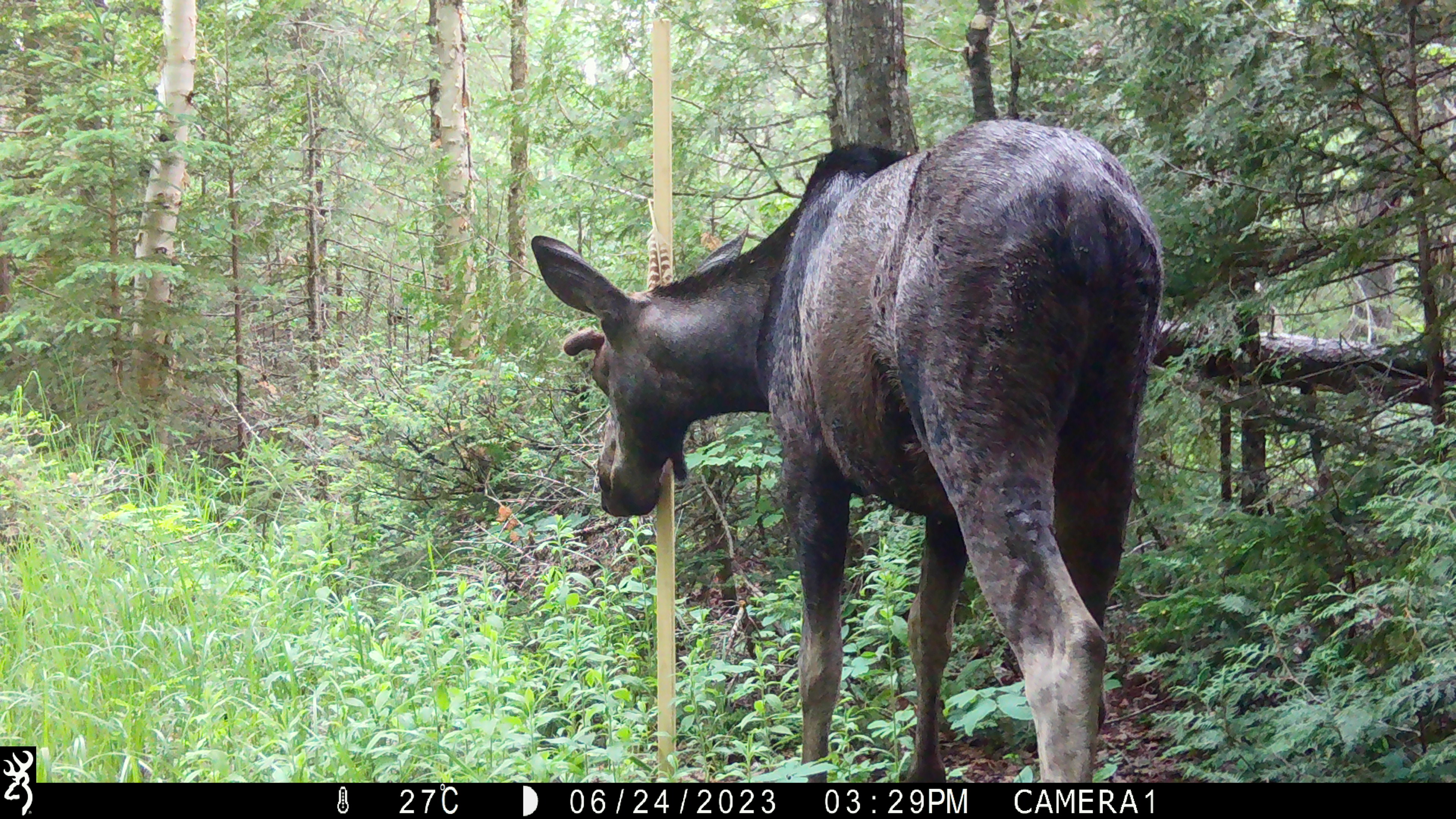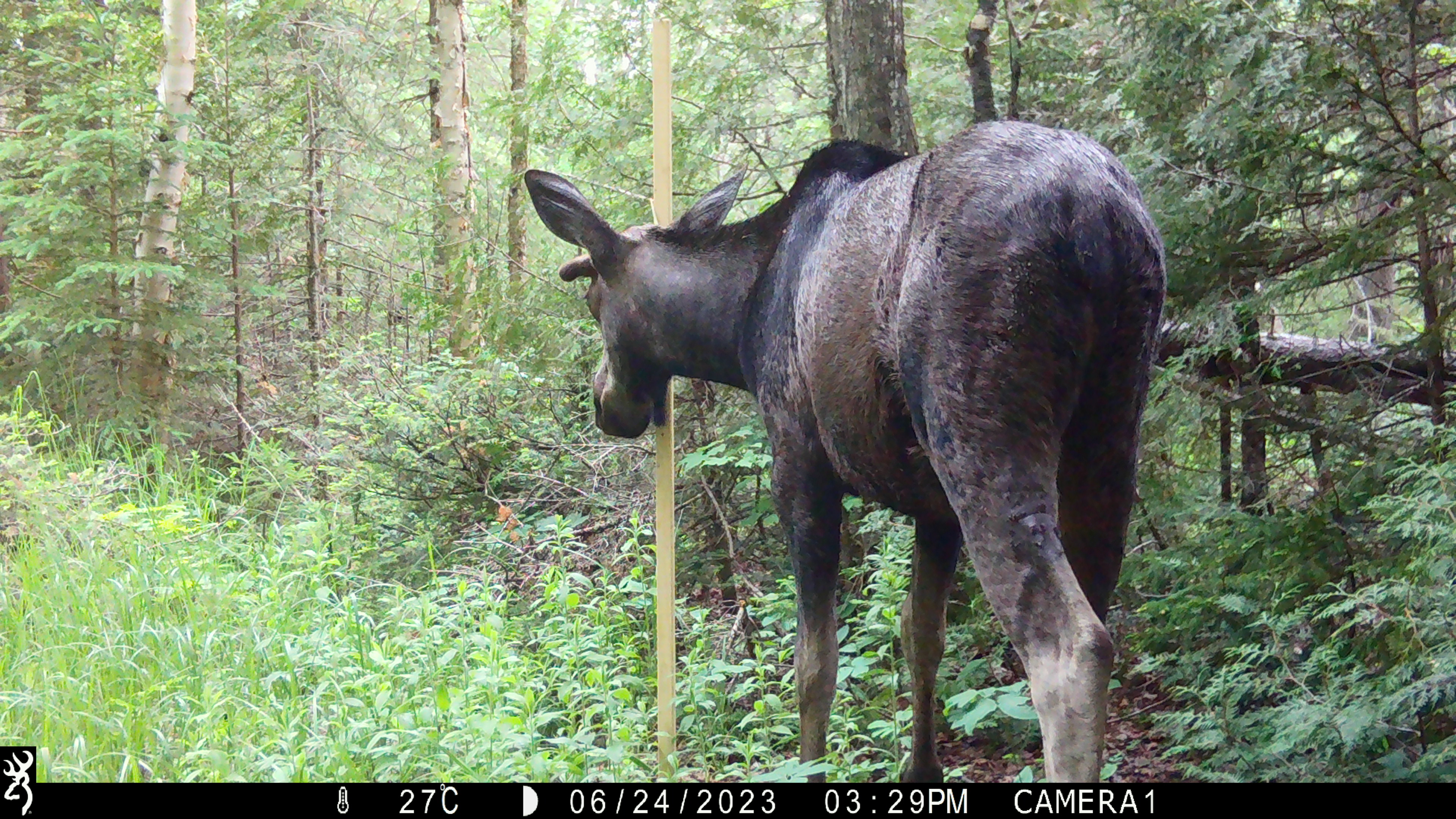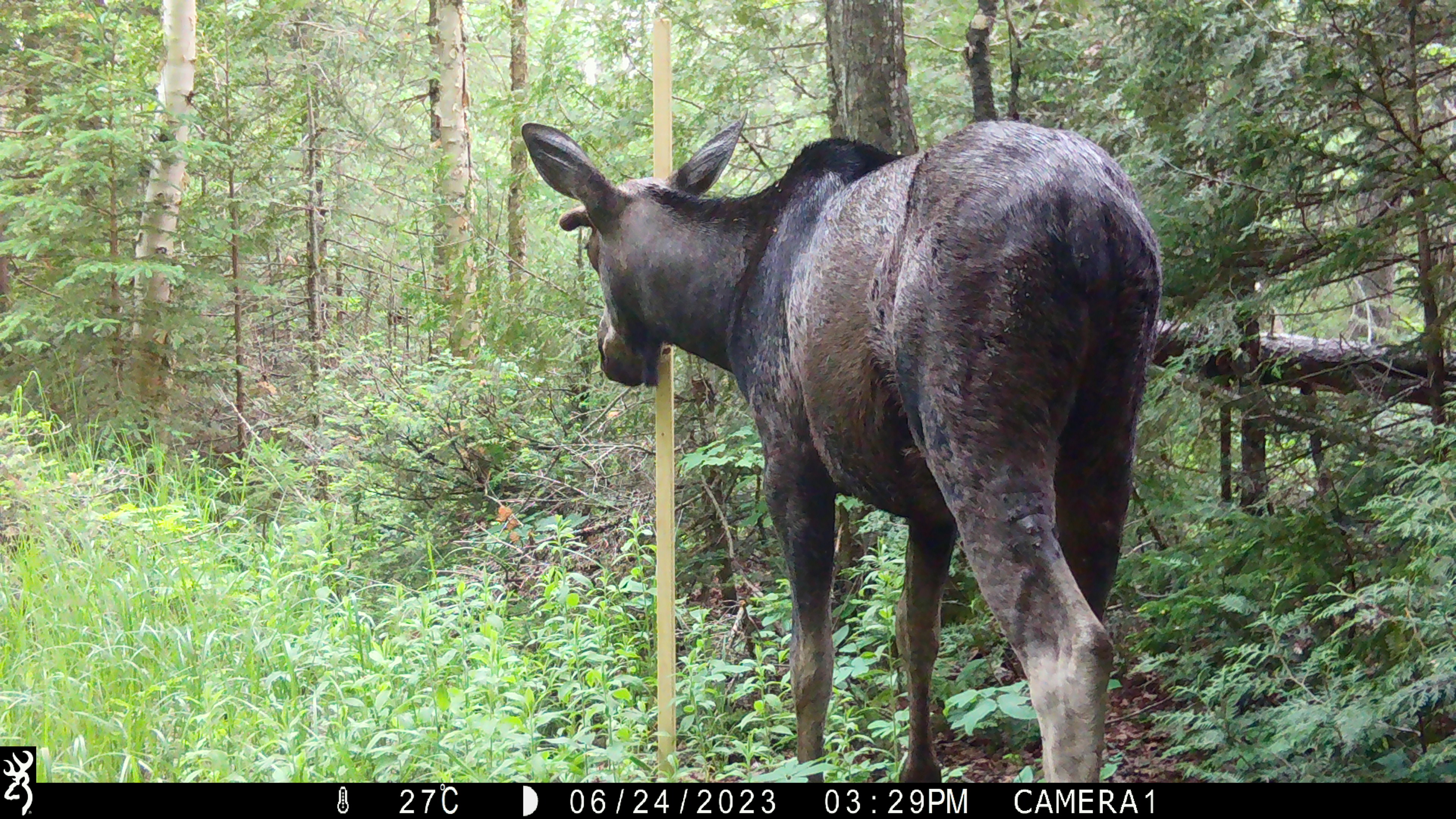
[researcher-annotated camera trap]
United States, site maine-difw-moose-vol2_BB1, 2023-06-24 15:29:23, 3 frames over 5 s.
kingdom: Animalia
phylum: Chordata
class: Mammalia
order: Artiodactyla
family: Cervidae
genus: Alces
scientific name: Alces alces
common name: moose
Moose (Alces alces).